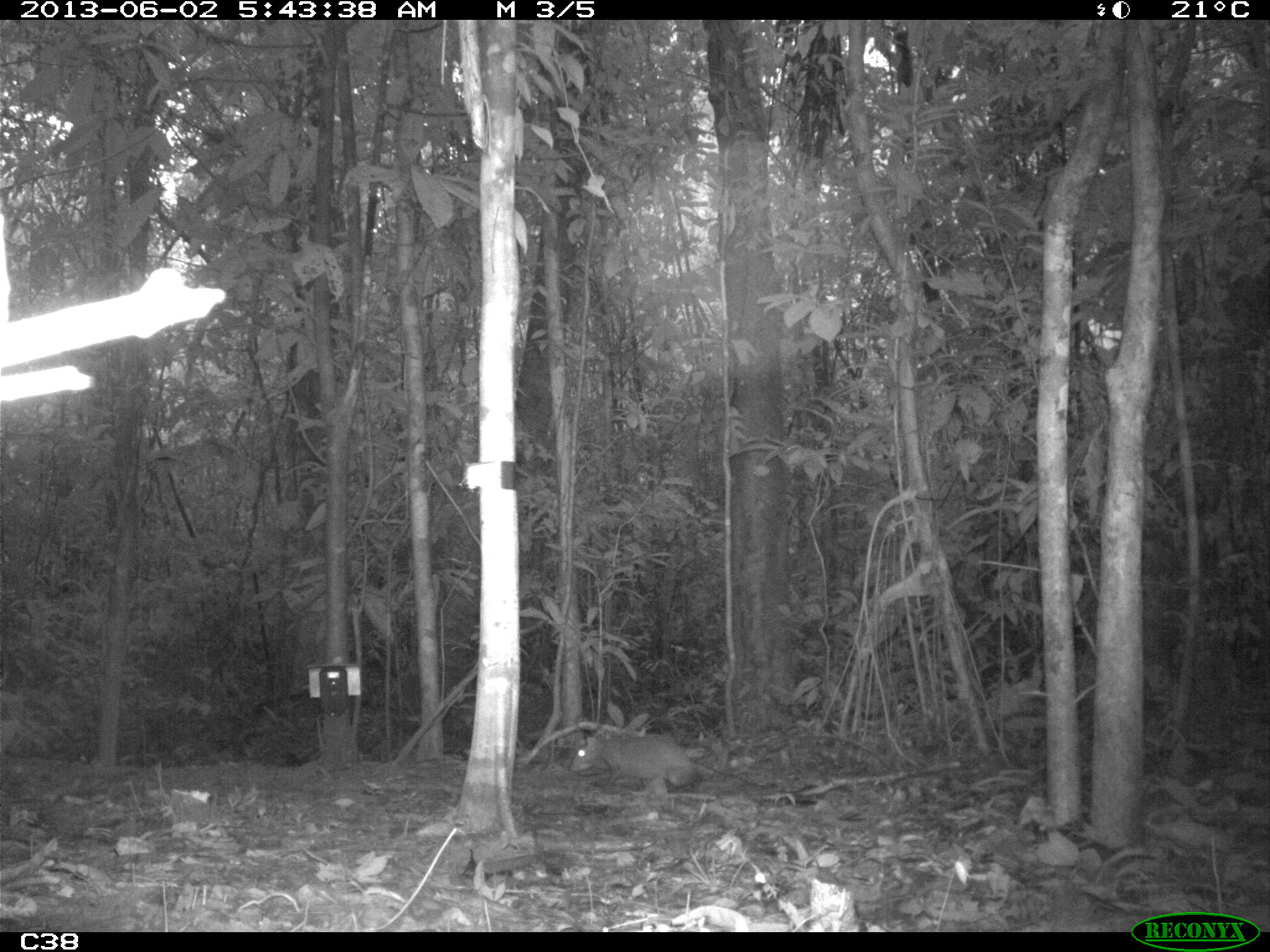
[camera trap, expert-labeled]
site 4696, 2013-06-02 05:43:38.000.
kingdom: Animalia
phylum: Chordata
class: Mammalia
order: Rodentia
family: Dasyproctidae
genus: Dasyprocta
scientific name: Dasyprocta leporina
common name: red-rumped agouti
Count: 1.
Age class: adult.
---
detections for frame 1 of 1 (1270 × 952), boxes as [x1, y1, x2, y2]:
dasyprocta leporina: [569, 727, 753, 791]